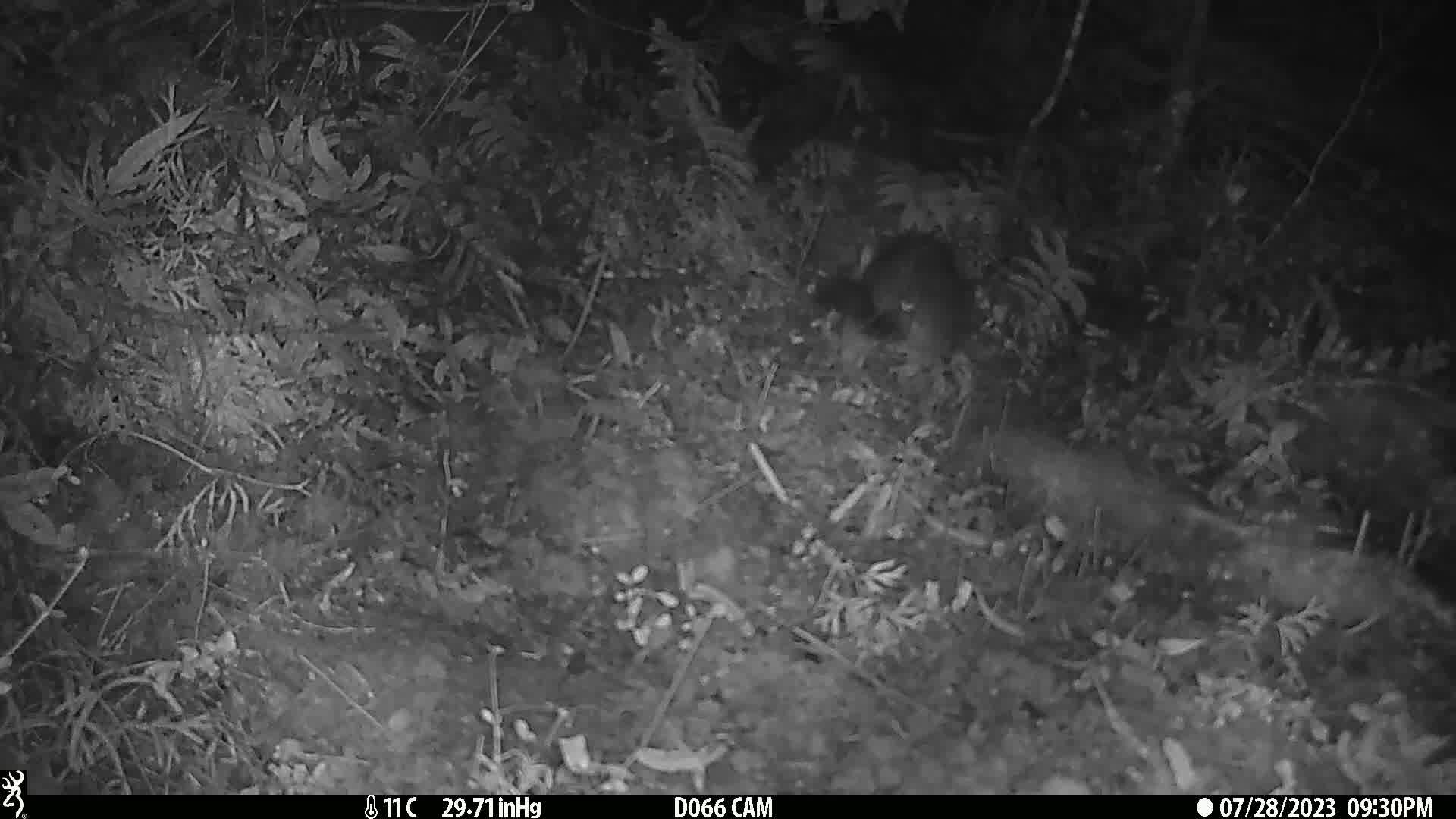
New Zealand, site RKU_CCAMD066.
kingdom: Animalia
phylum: Chordata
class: Mammalia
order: Diprotodontia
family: Phalangeridae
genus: Trichosurus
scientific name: Trichosurus vulpecula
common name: common brushtail possum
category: possum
Possum (common brushtail possum) (Trichosurus vulpecula).